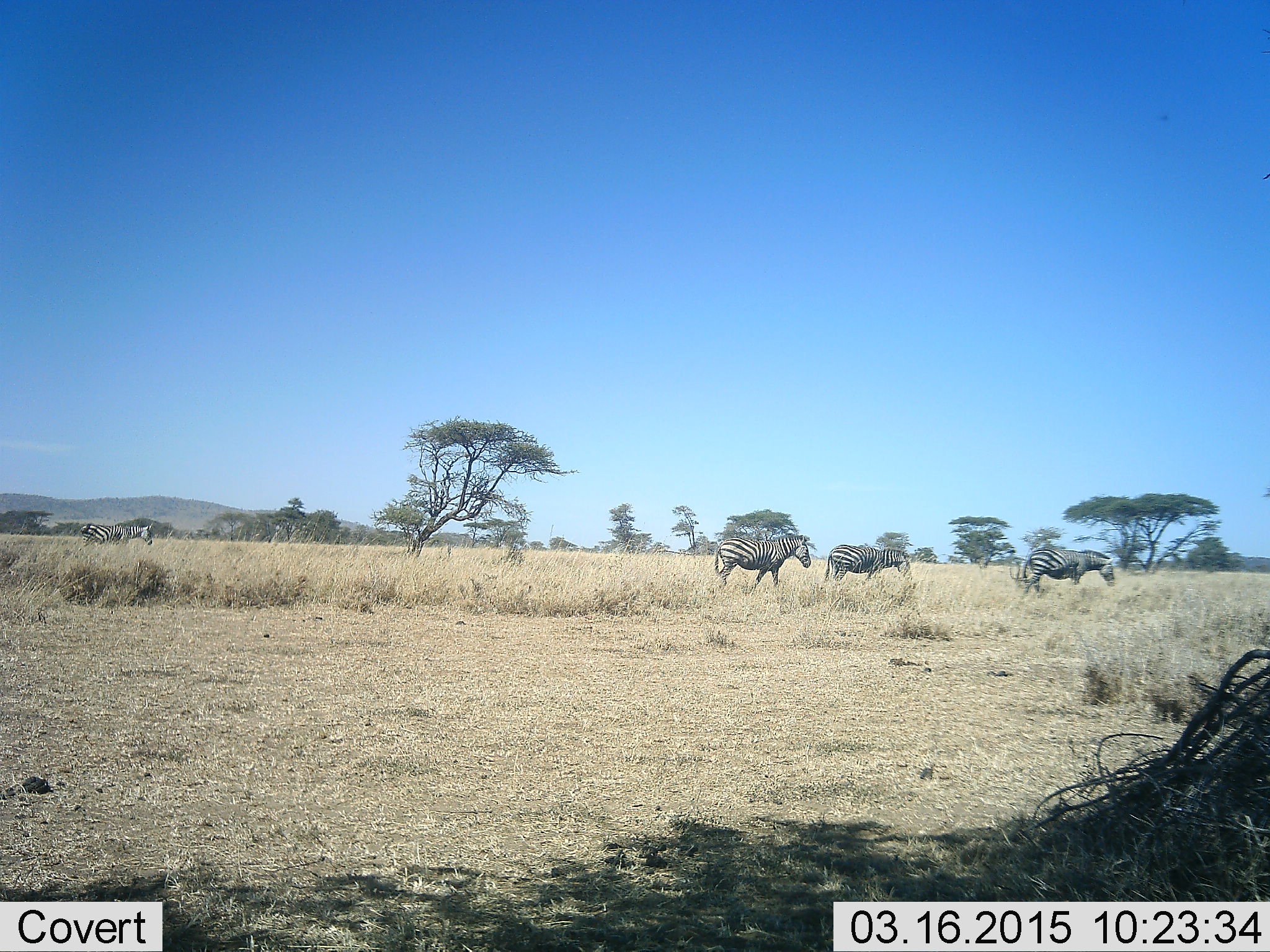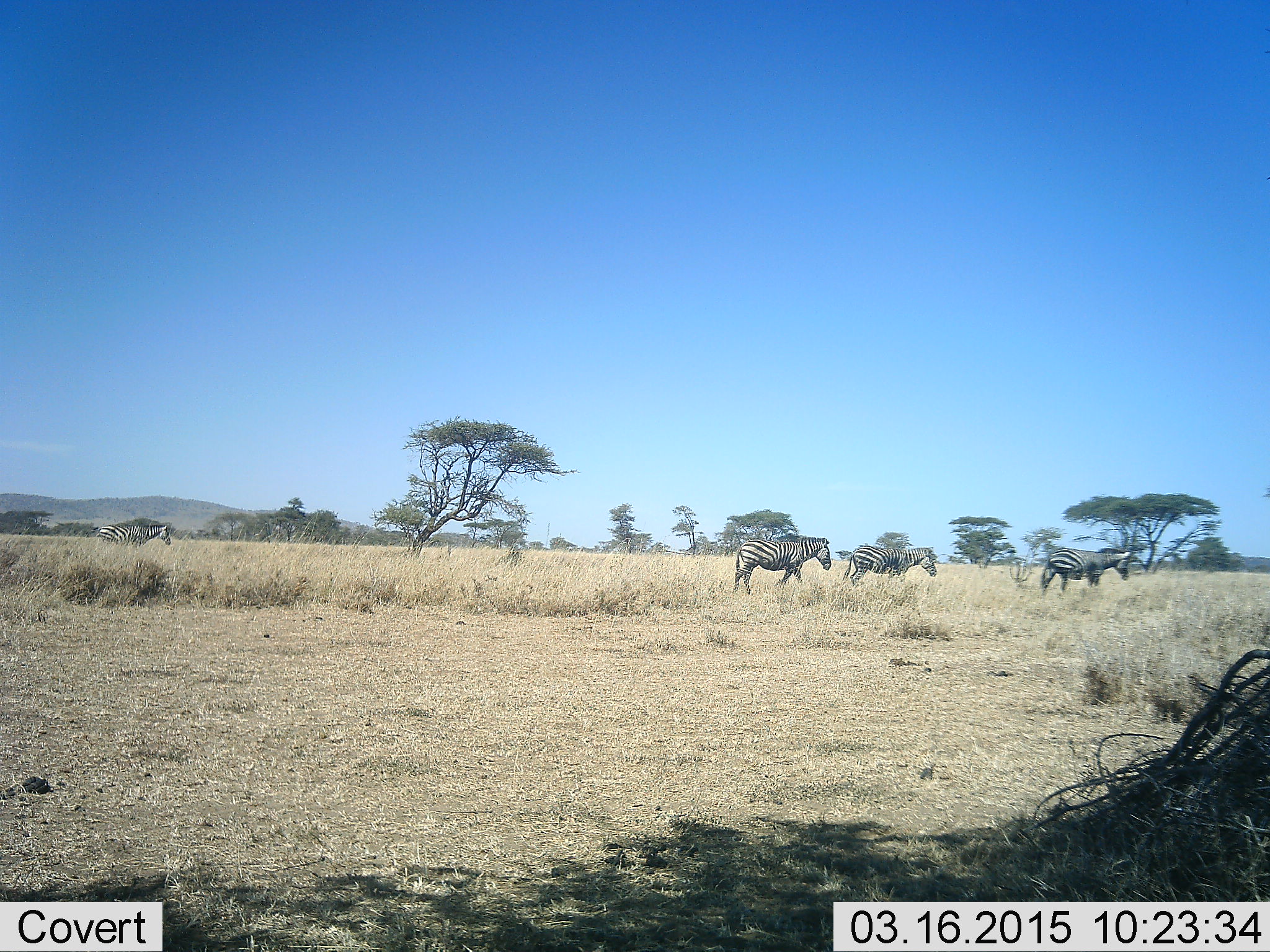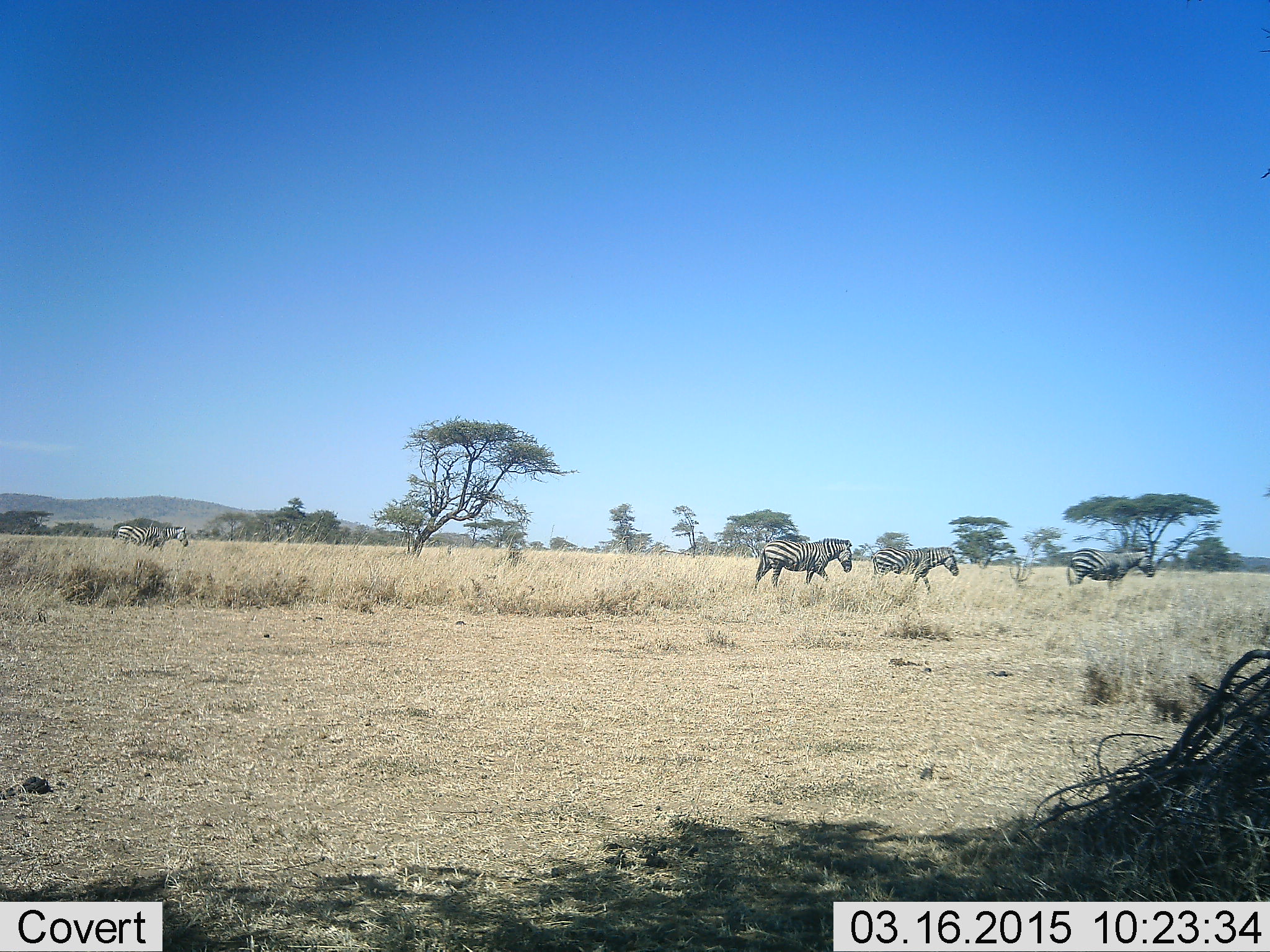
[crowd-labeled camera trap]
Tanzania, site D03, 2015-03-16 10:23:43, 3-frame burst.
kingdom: Animalia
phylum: Chordata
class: Mammalia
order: Perissodactyla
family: Equidae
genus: Equus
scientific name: Equus quagga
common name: plains zebra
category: zebra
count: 4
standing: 0%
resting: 0%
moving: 100%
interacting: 0%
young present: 0%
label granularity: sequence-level